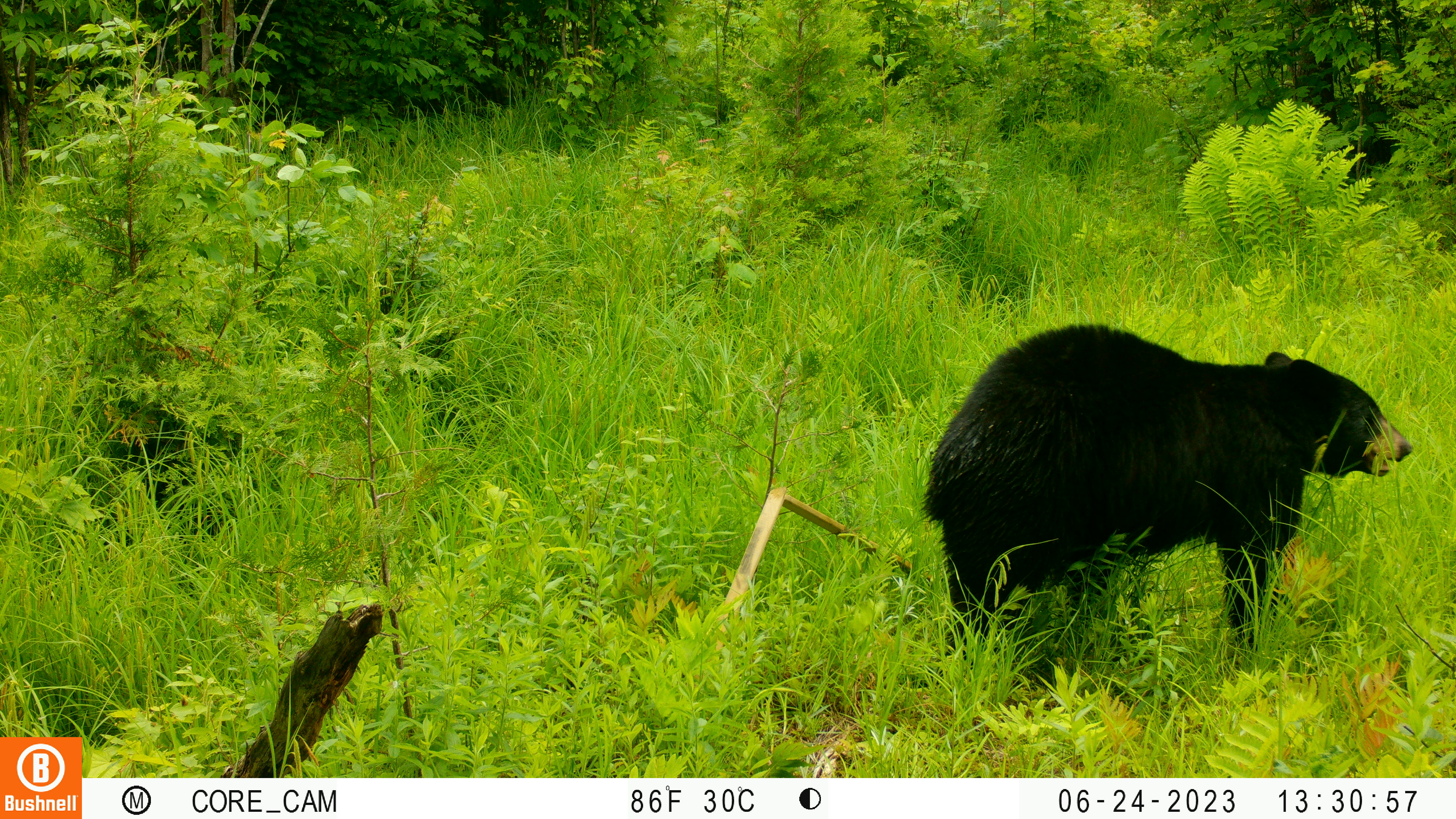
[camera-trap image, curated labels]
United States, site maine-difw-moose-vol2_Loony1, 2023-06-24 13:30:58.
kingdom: Animalia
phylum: Chordata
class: Mammalia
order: Carnivora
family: Ursidae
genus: Ursus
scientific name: Ursus americanus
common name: black bear